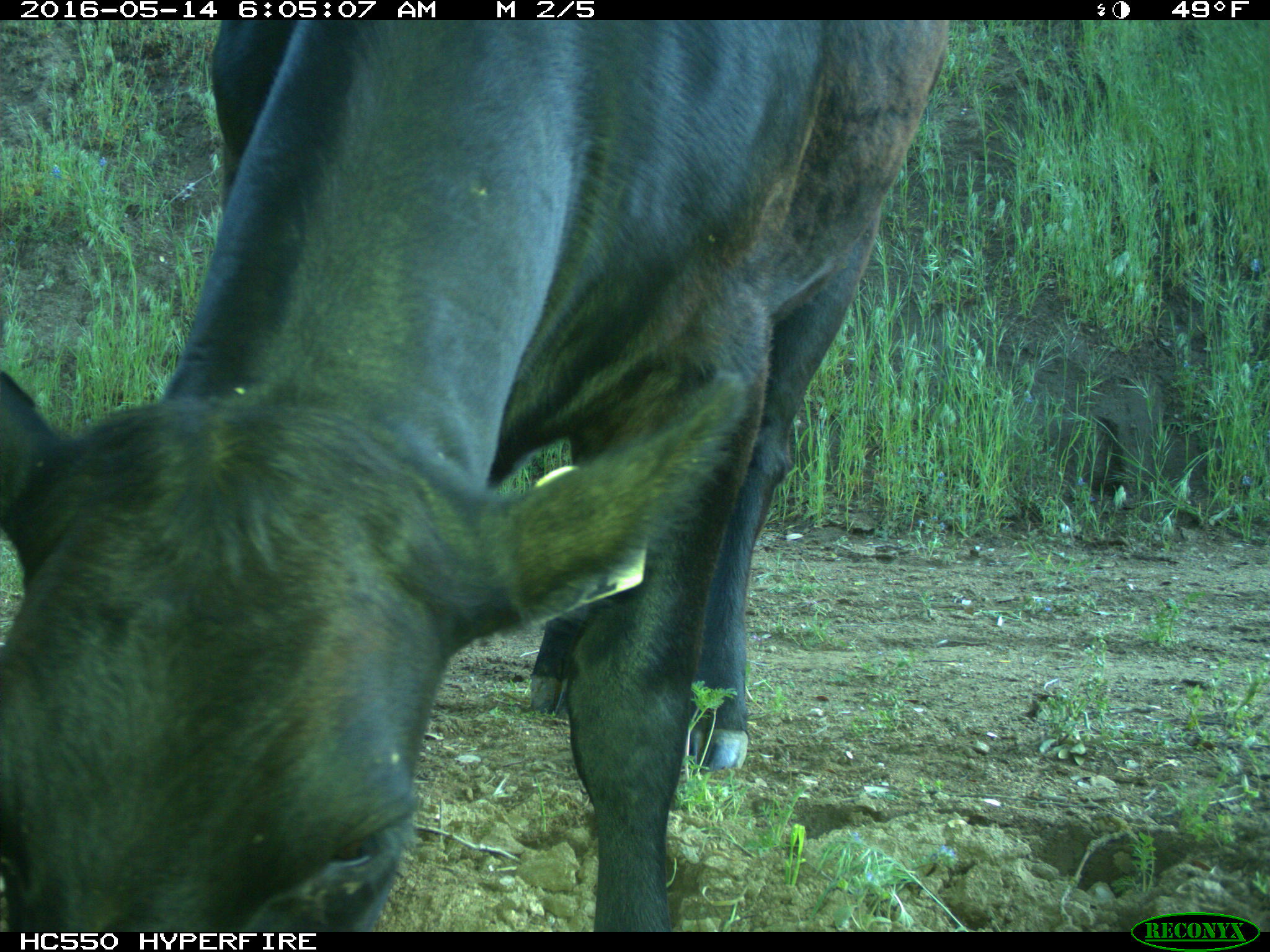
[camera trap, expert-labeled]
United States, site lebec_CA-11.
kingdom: Animalia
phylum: Chordata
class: Mammalia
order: Artiodactyla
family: Bovidae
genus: Bos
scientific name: Bos taurus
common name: domestic cow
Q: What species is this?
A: Bos taurus (domestic cow).